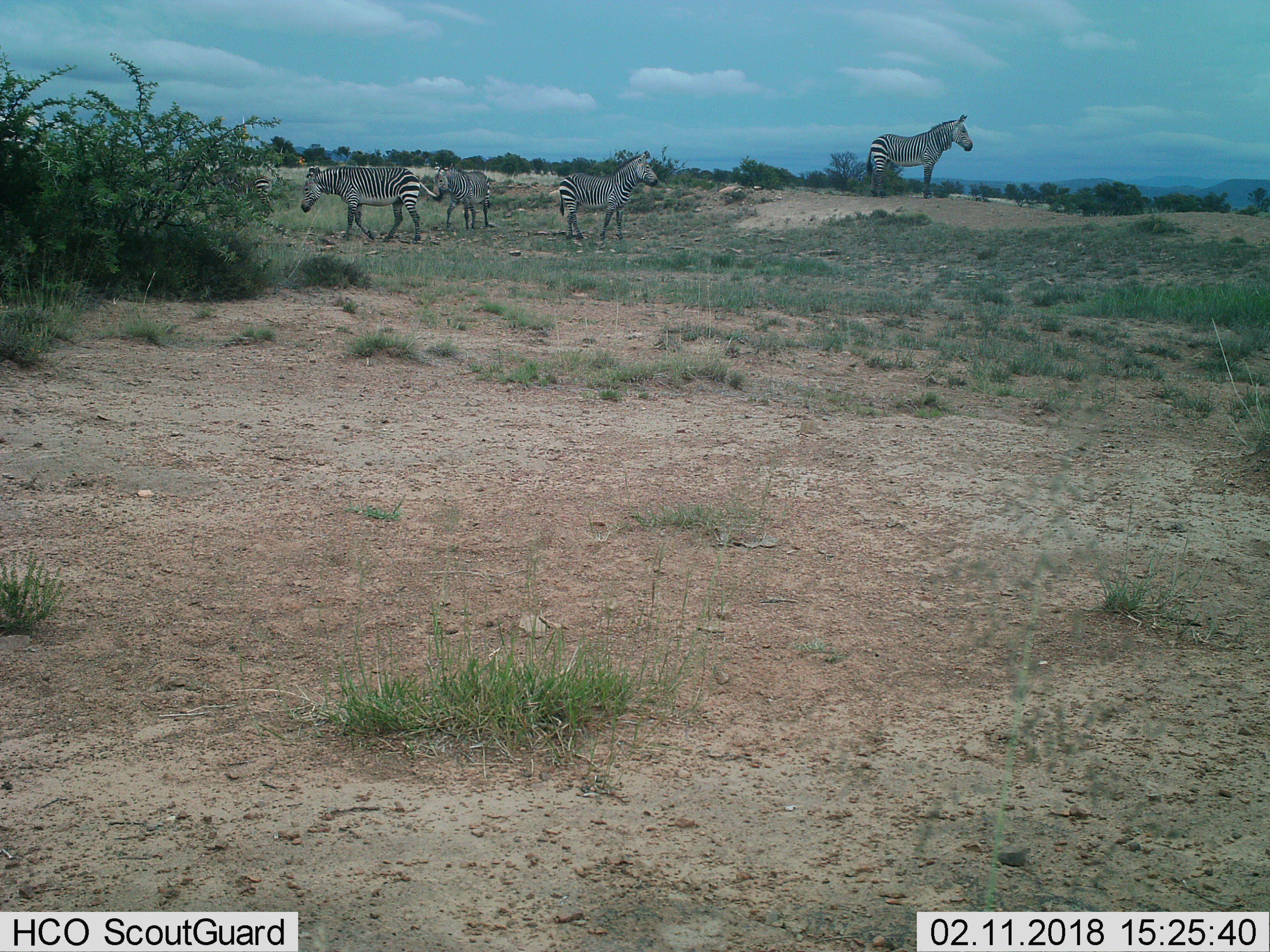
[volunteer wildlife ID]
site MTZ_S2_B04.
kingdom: Animalia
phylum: Chordata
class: Mammalia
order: Perissodactyla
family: Equidae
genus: Equus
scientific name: Equus zebra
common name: mountain zebra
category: zebramountain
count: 5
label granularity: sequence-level